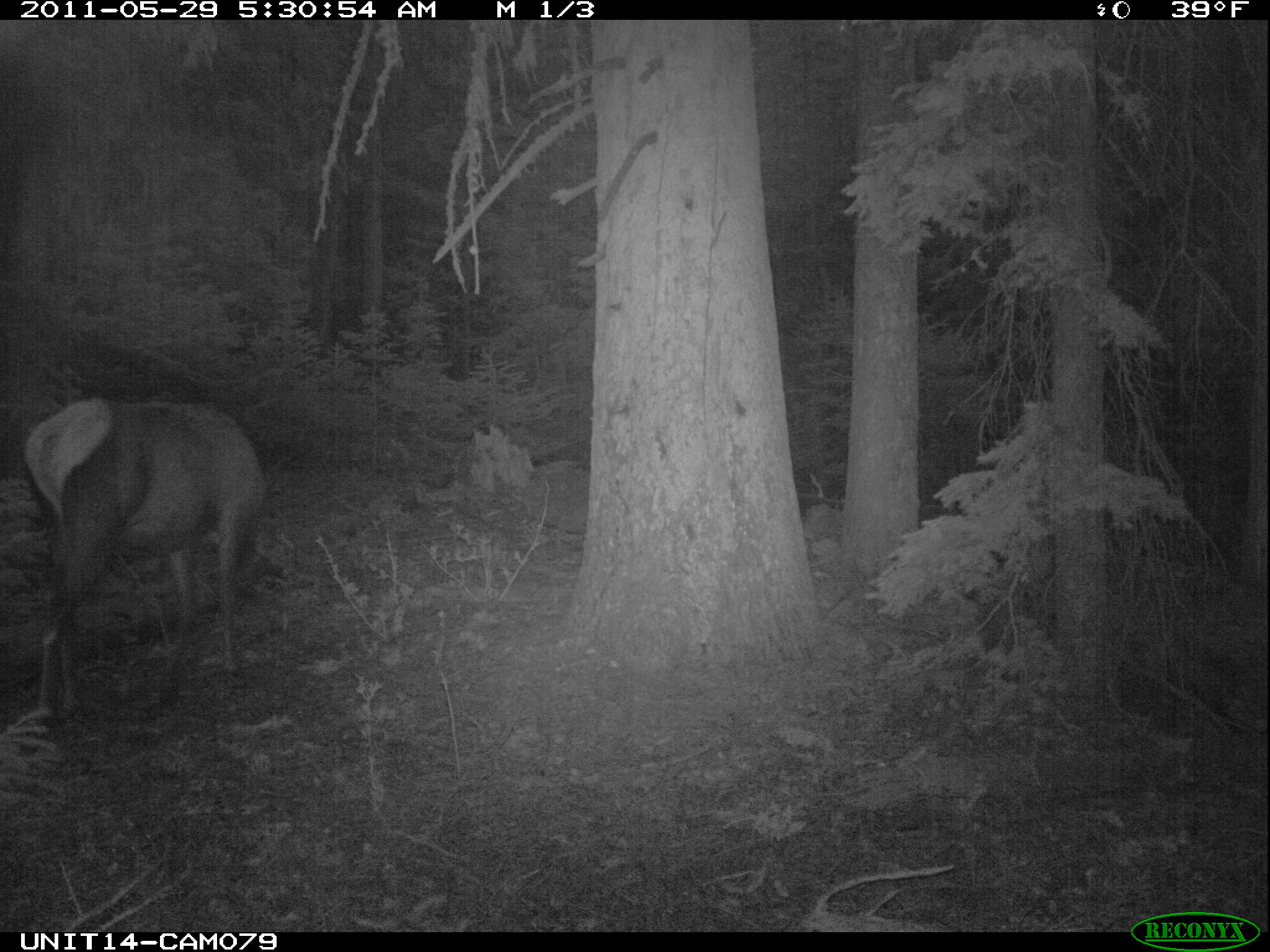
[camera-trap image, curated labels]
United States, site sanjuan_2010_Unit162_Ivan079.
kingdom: Animalia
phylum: Chordata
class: Mammalia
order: Artiodactyla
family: Cervidae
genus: Cervus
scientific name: Cervus elaphus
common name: red deer